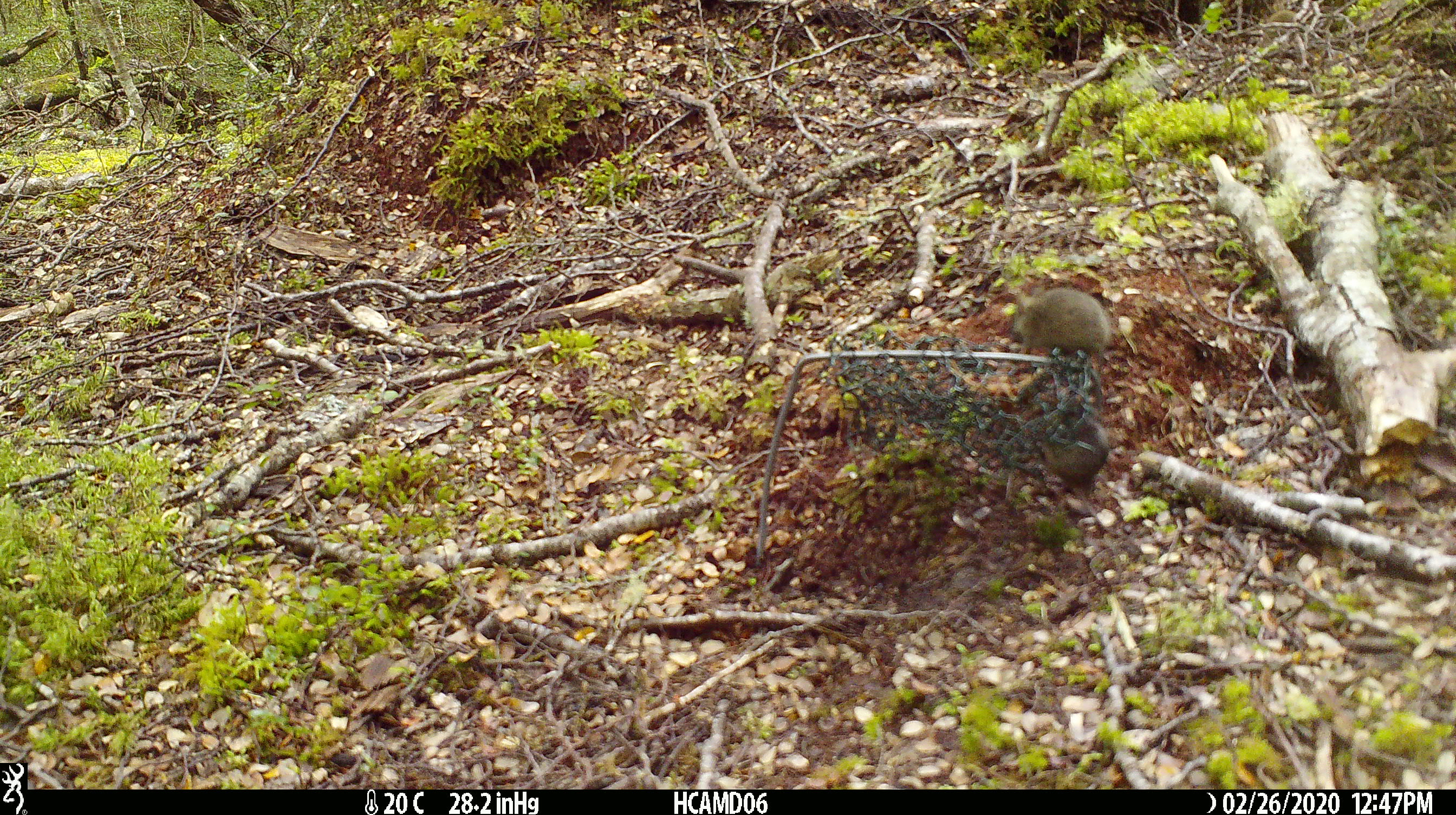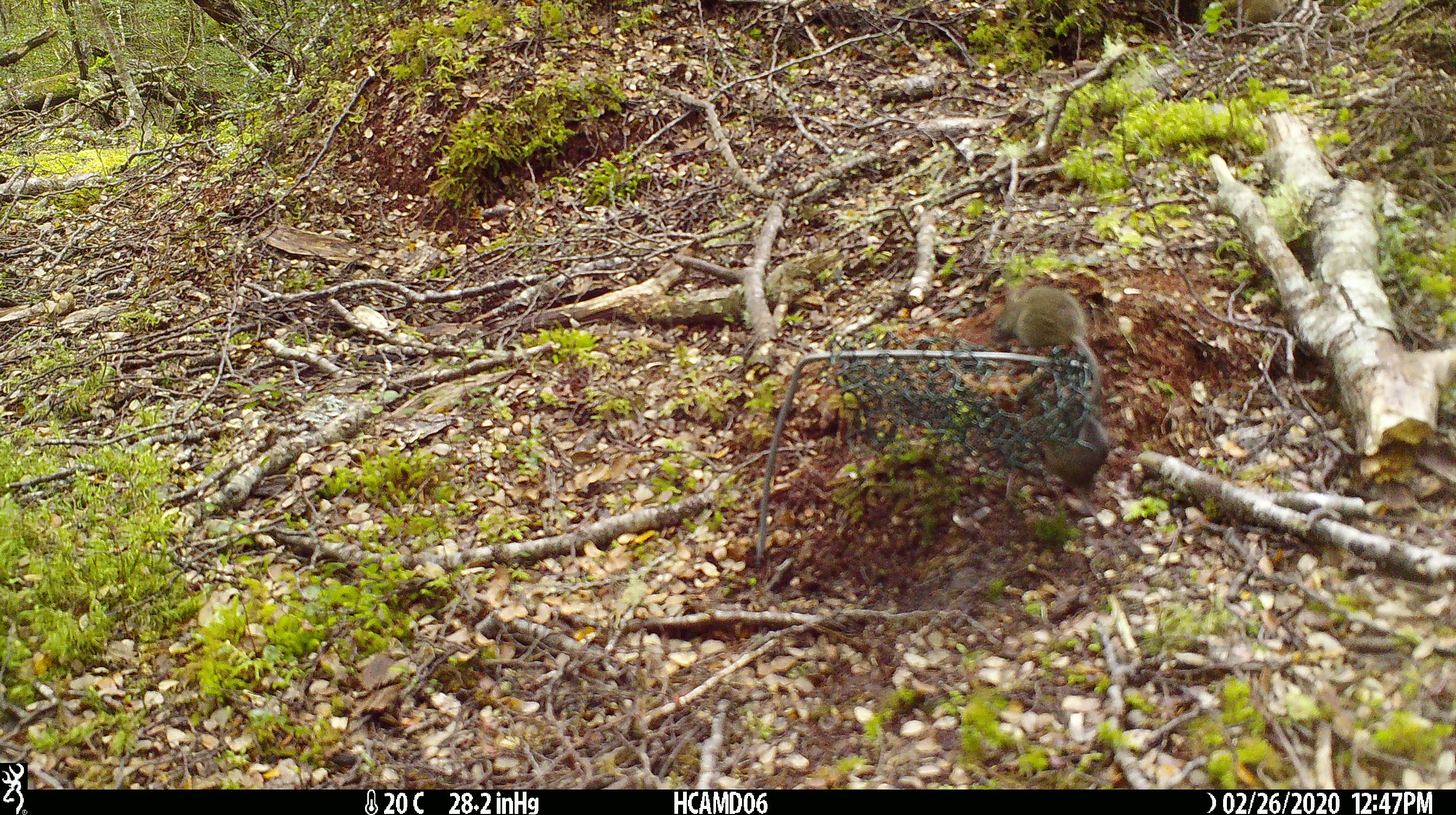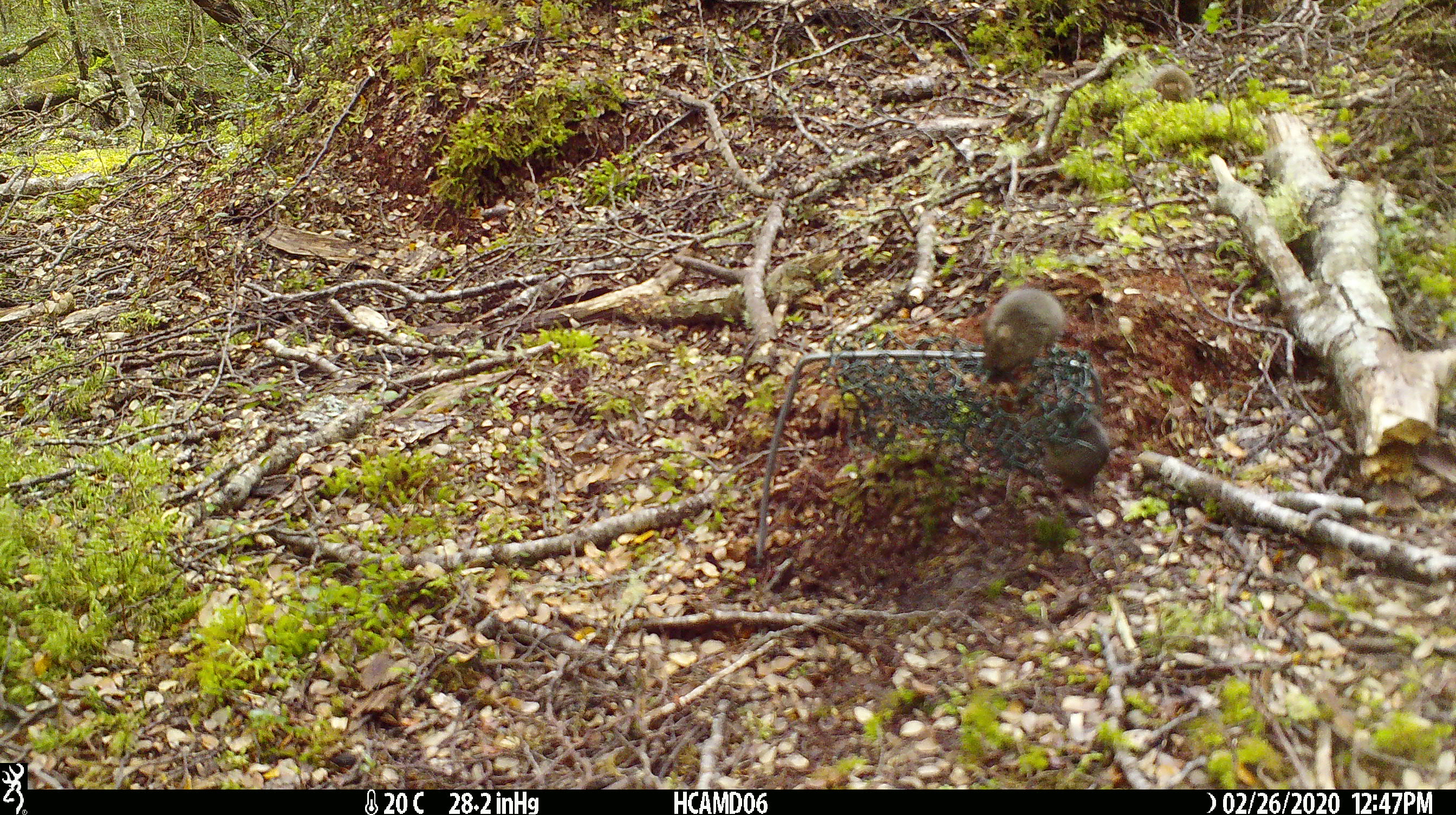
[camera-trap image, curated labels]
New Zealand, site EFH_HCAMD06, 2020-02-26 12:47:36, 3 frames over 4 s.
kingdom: Animalia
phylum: Chordata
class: Mammalia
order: Rodentia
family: Muridae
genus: Mus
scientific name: Mus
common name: mouse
Mouse (Mus).